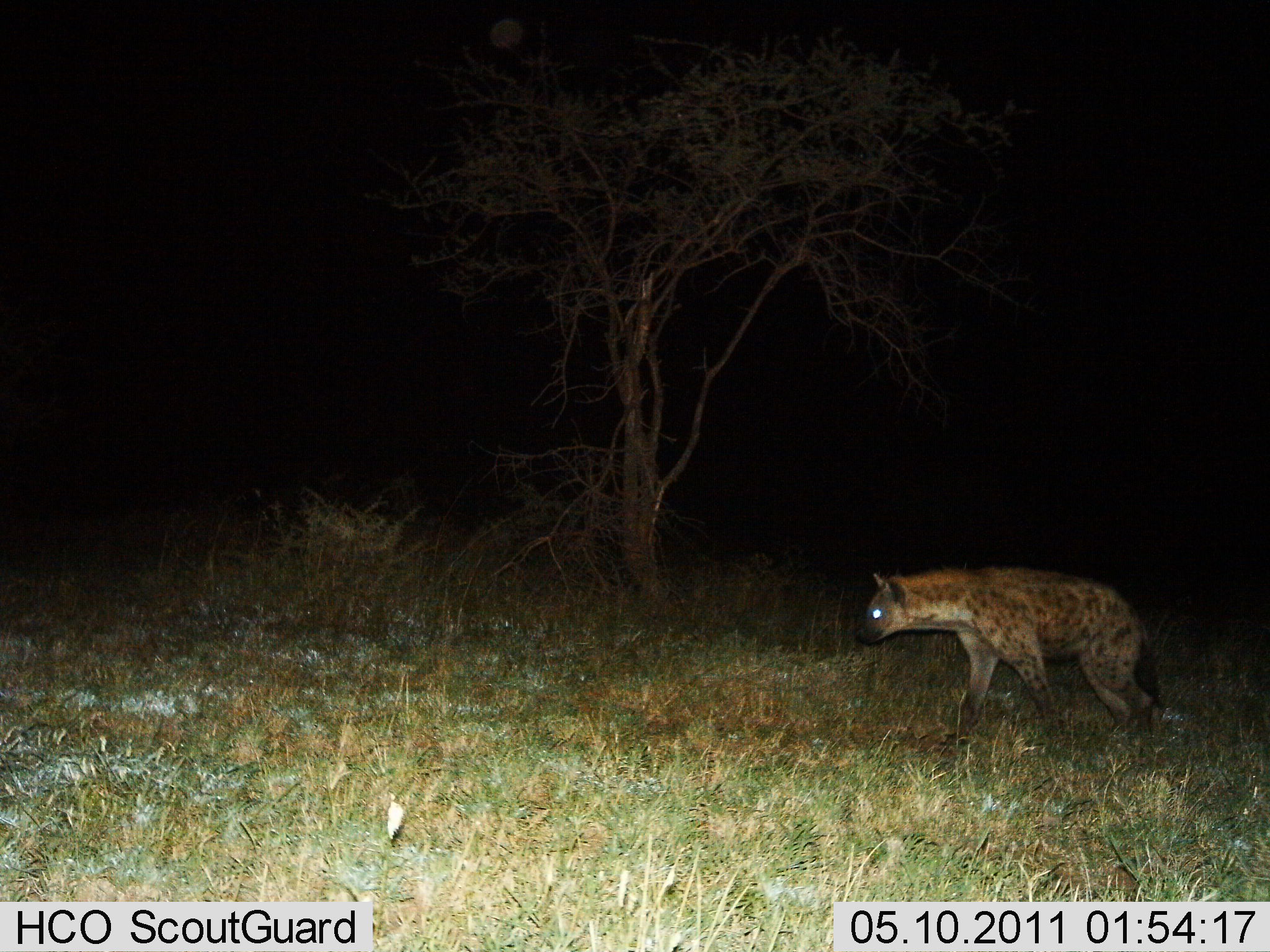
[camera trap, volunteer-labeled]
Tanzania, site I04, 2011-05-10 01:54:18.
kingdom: Animalia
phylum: Chordata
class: Mammalia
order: Carnivora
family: Hyaenidae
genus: Crocuta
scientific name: Crocuta crocuta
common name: spotted hyena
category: hyenaspotted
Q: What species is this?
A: Hyenaspotted (spotted hyena) (Crocuta crocuta).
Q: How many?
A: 1.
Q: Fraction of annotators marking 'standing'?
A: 15%.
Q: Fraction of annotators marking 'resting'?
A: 0%.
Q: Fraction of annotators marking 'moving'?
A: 92%.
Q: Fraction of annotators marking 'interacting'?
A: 0%.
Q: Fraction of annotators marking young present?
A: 0%.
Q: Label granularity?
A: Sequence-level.